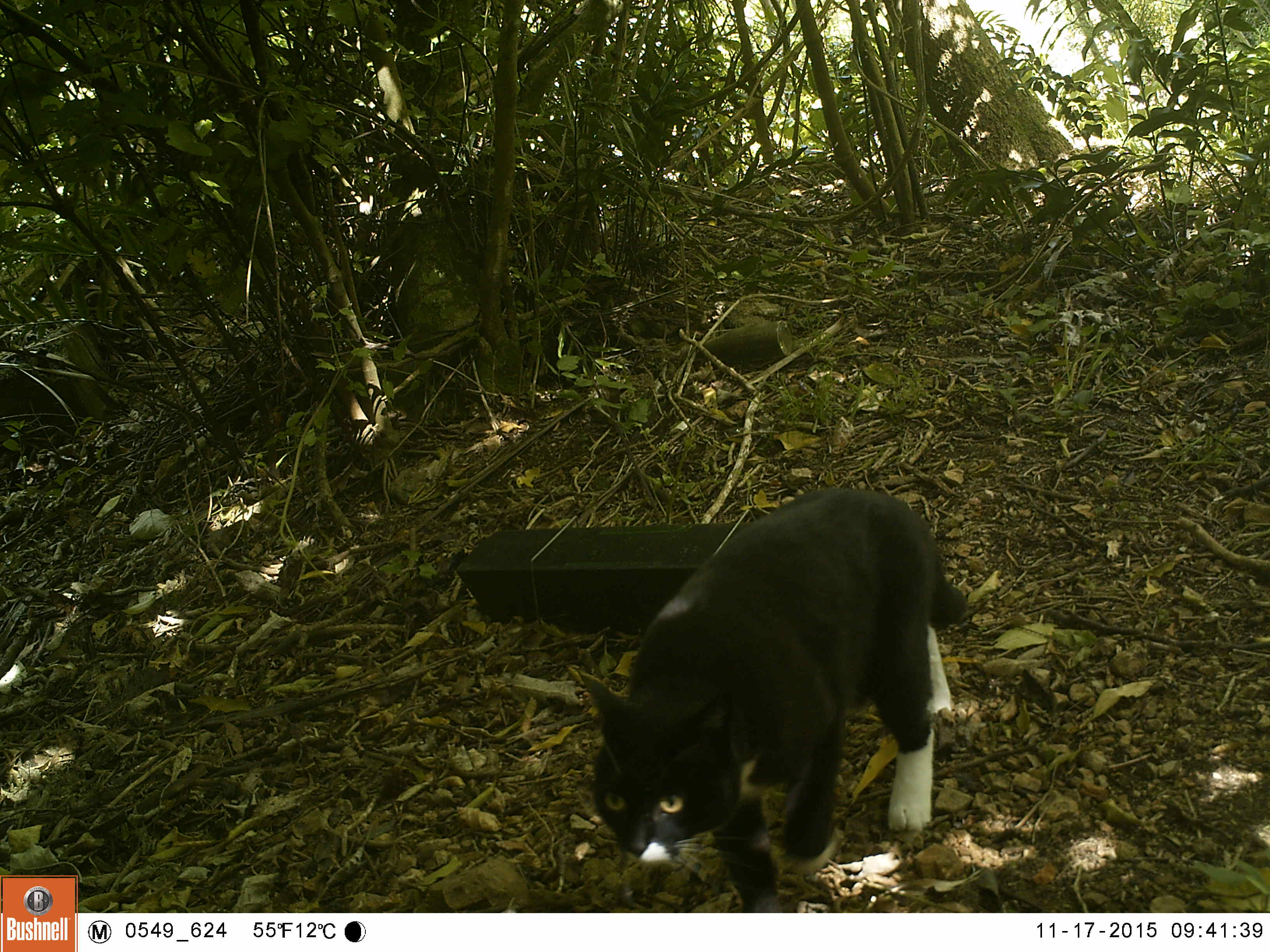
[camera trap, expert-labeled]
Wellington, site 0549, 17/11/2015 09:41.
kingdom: Animalia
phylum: Chordata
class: Mammalia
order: Carnivora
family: Felidae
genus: Felis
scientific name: Felis catus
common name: cat